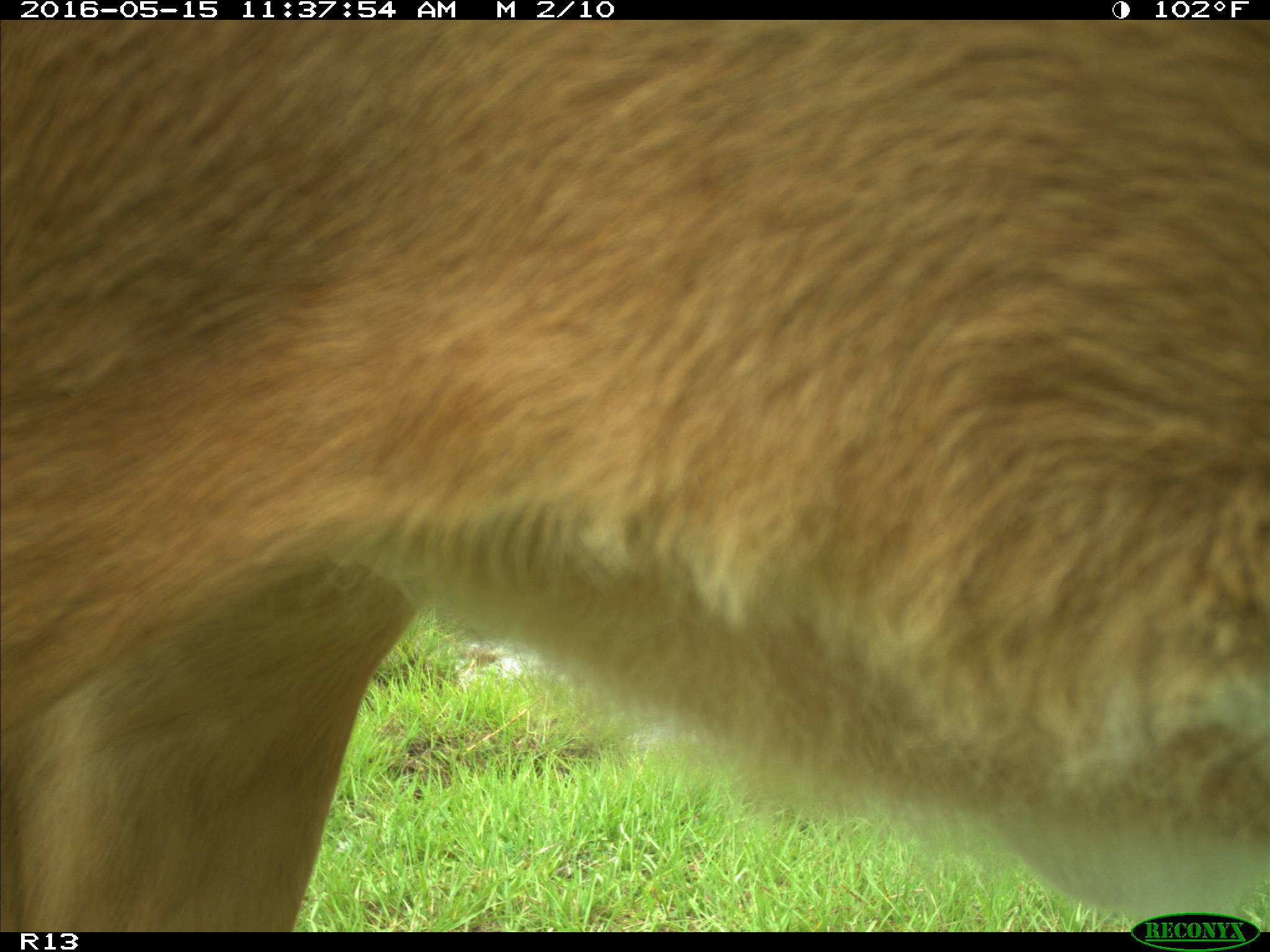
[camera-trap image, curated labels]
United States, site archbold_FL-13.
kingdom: Animalia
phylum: Chordata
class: Mammalia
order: Artiodactyla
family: Bovidae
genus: Bos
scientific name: Bos taurus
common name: domestic cow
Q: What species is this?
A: Bos taurus (domestic cow).